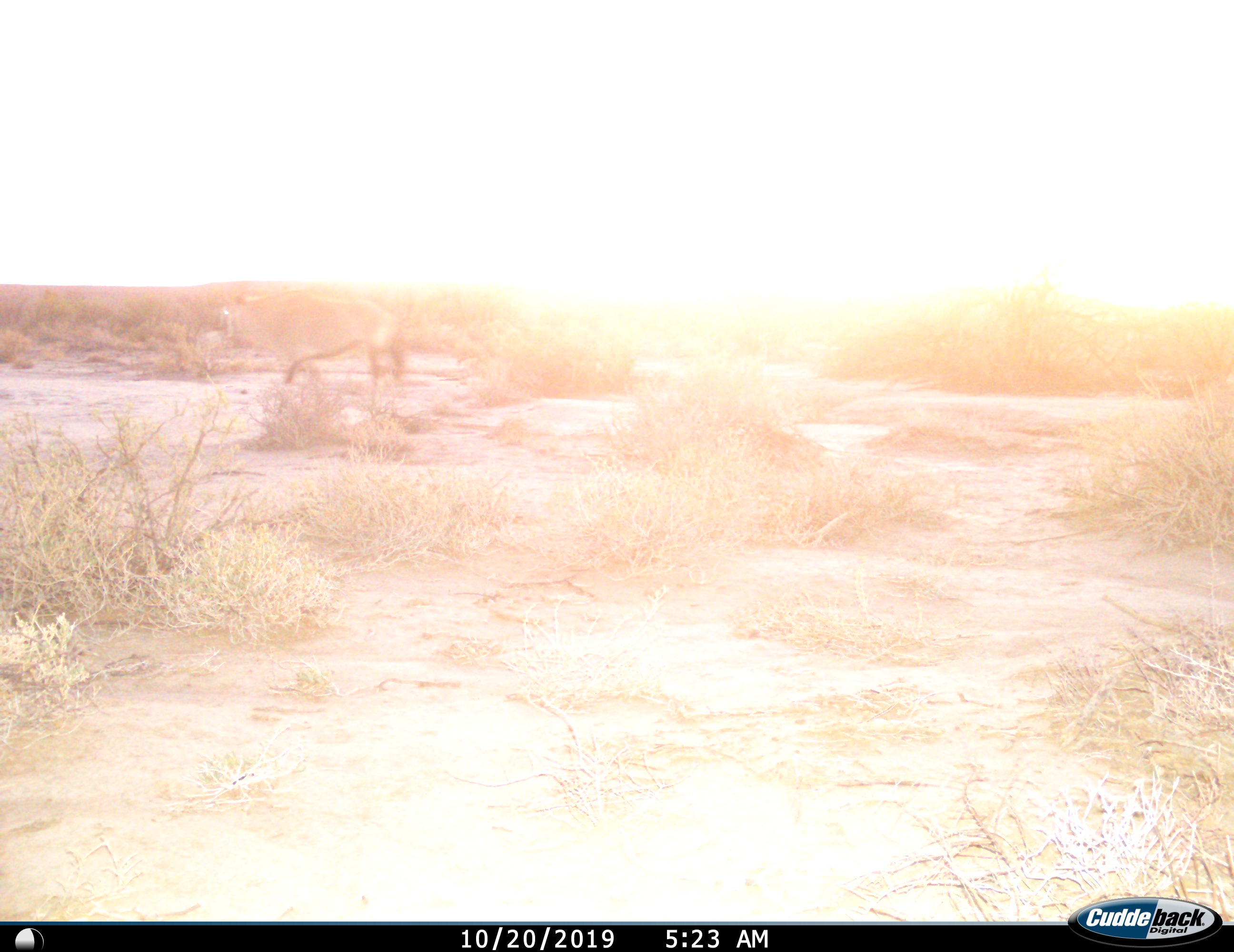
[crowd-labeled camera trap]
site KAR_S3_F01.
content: unidentified animal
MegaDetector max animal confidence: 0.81